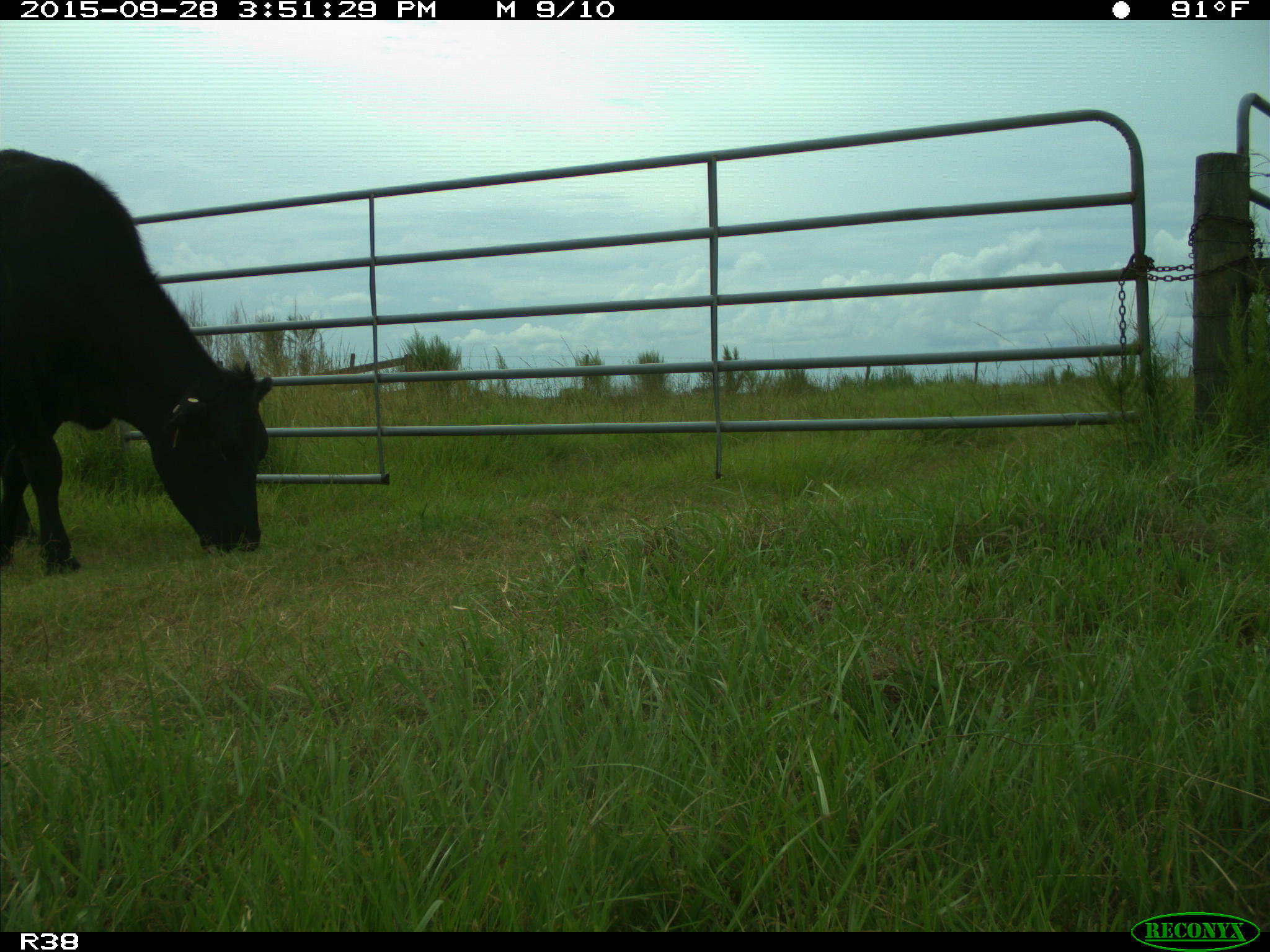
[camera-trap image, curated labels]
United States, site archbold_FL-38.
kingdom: Animalia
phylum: Chordata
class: Mammalia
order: Artiodactyla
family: Bovidae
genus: Bos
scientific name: Bos taurus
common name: domestic cow